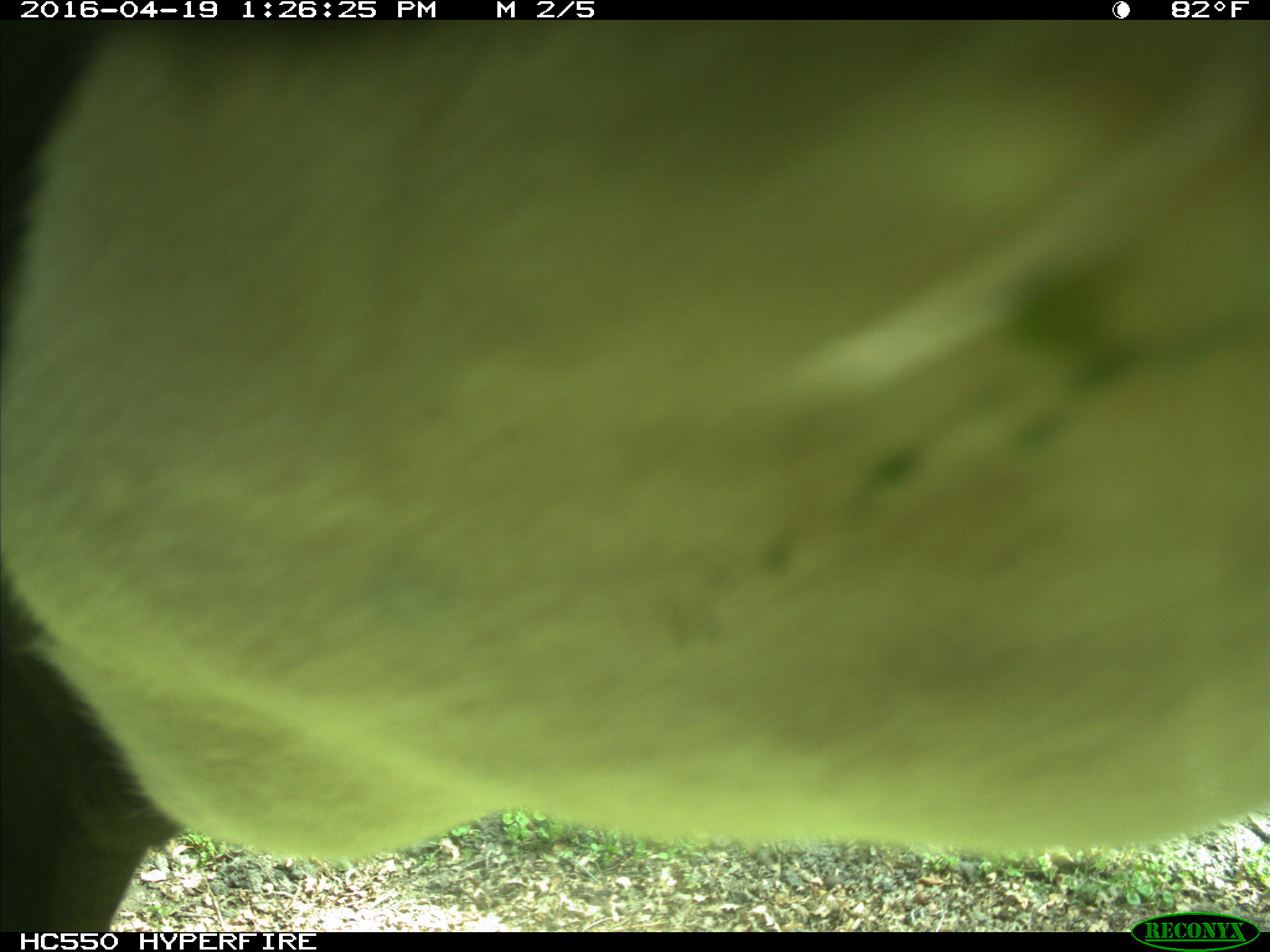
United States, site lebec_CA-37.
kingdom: Animalia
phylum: Chordata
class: Mammalia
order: Artiodactyla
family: Bovidae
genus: Bos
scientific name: Bos taurus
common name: domestic cow